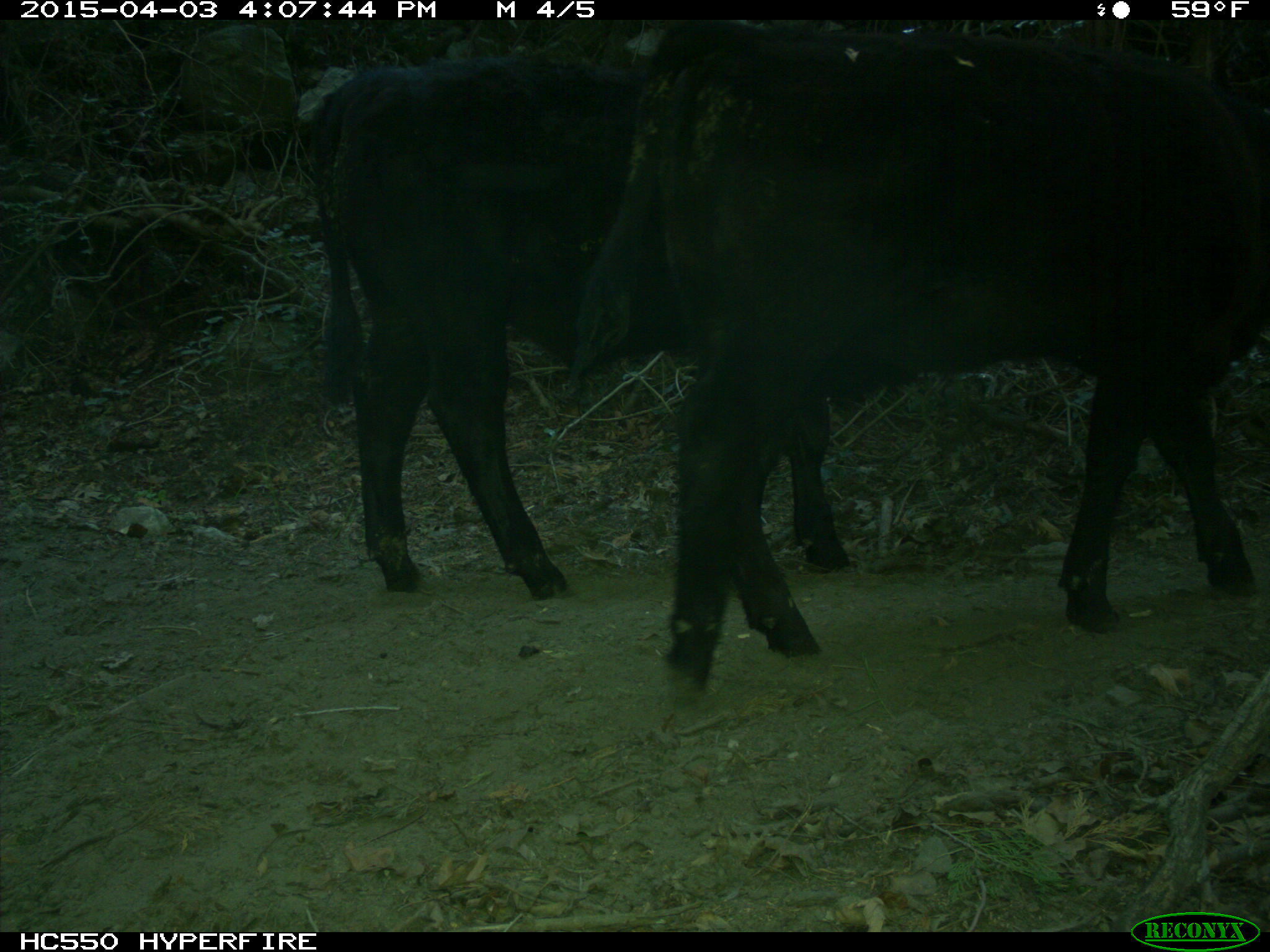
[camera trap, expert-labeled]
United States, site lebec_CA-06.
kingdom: Animalia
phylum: Chordata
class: Mammalia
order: Artiodactyla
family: Bovidae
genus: Bos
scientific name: Bos taurus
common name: domestic cow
Bos taurus (domestic cow).